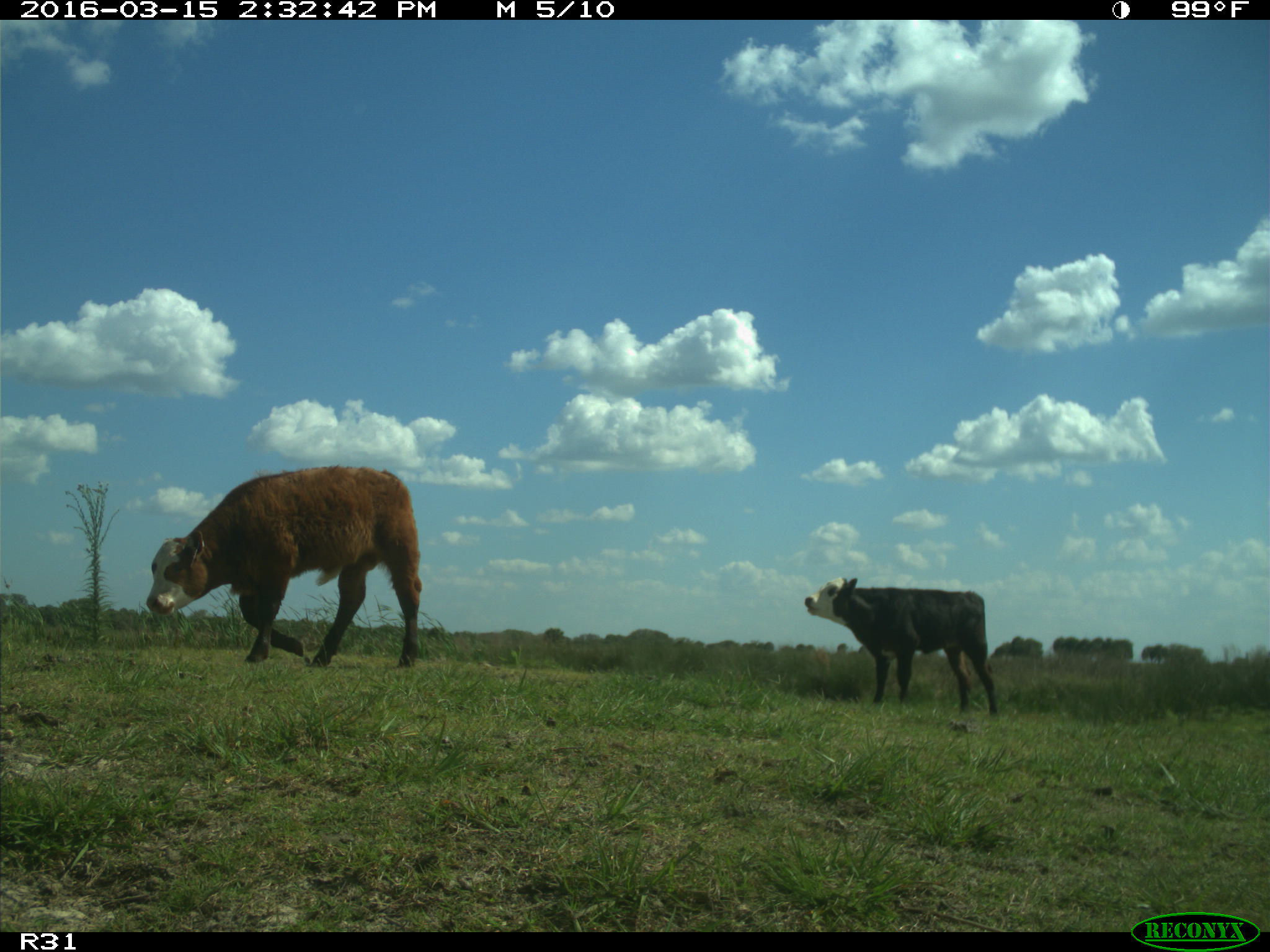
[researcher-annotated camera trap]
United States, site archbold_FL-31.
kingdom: Animalia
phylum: Chordata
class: Mammalia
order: Artiodactyla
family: Bovidae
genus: Bos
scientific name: Bos taurus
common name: domestic cow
Bos taurus (domestic cow).